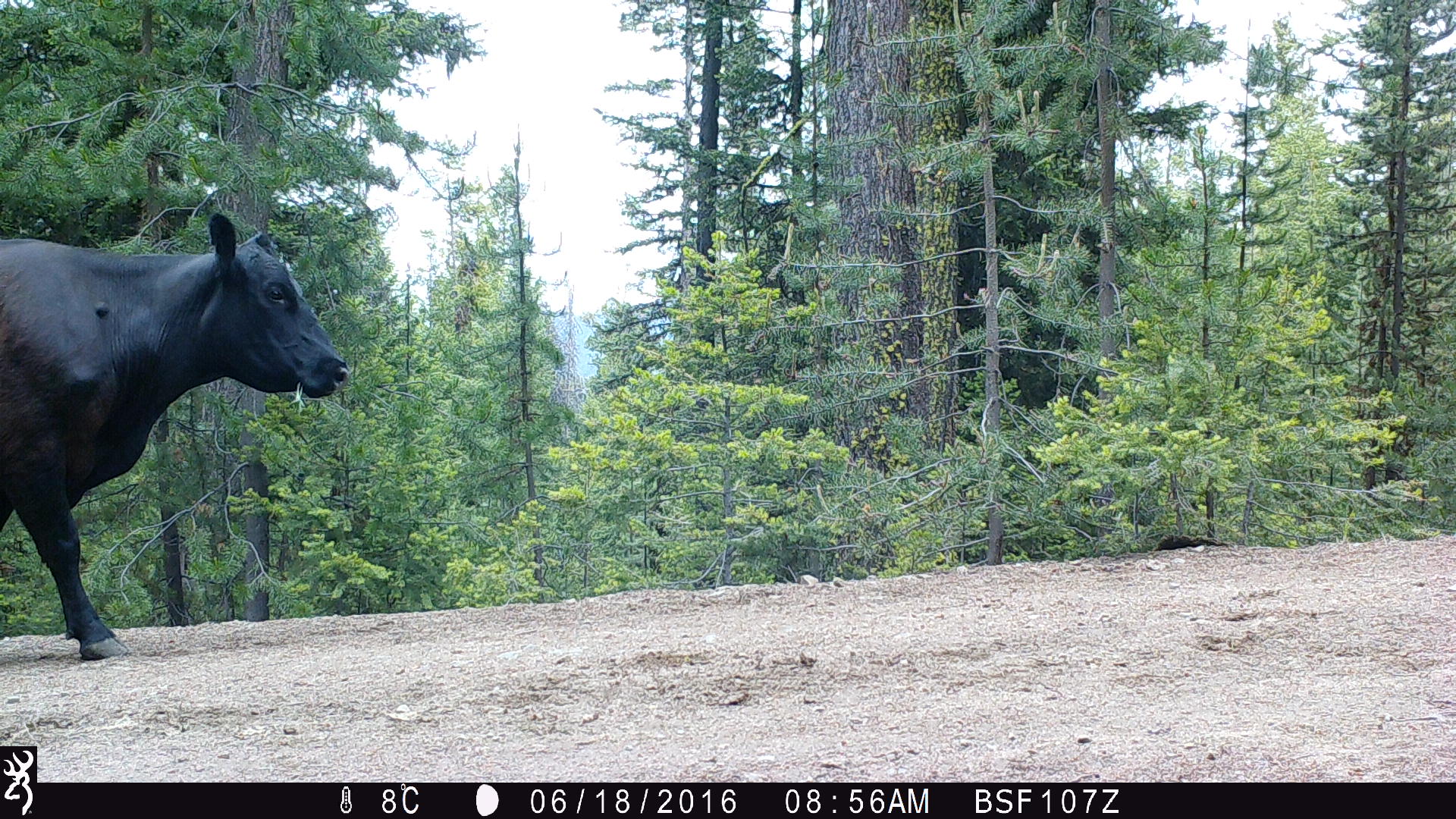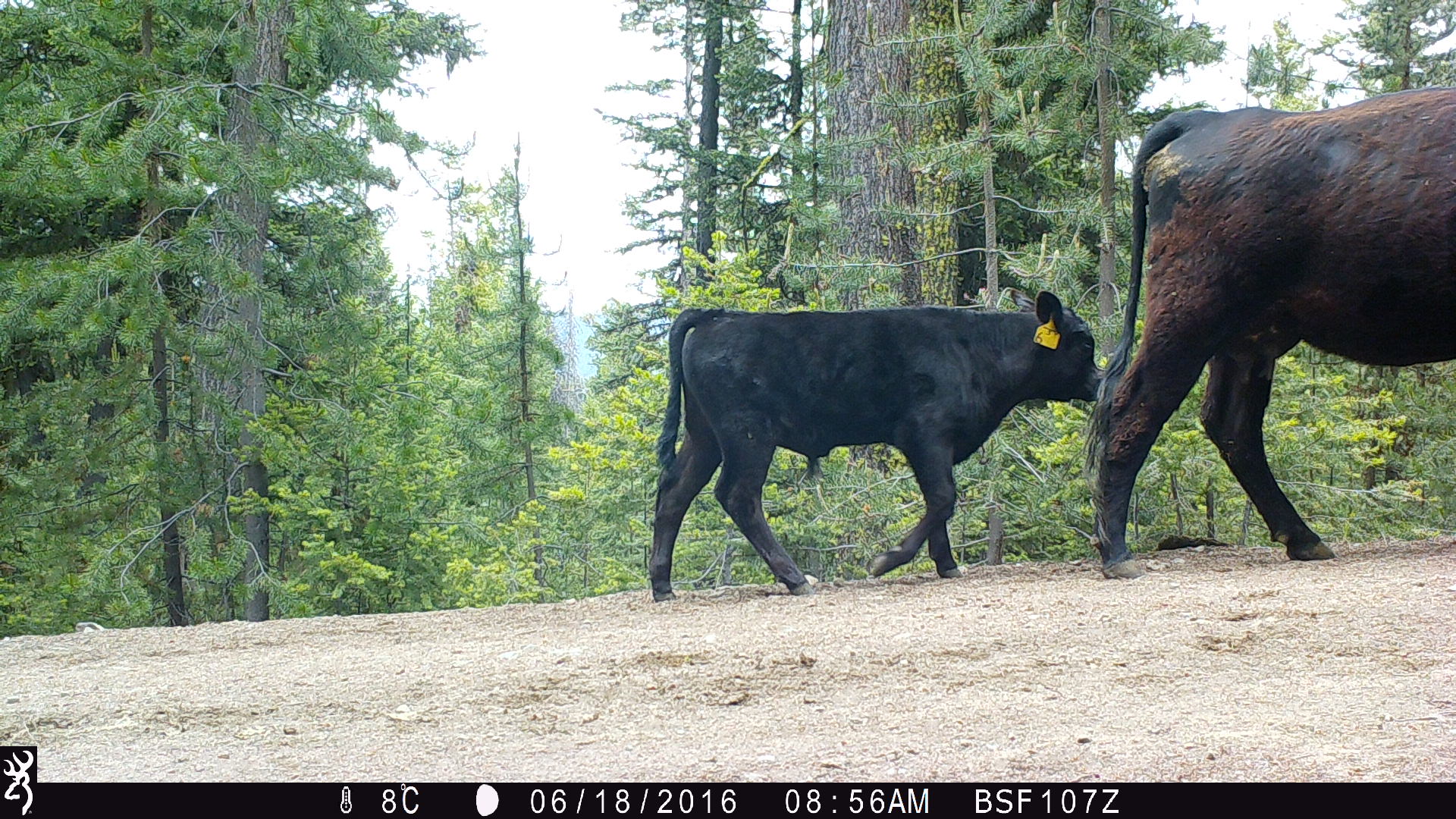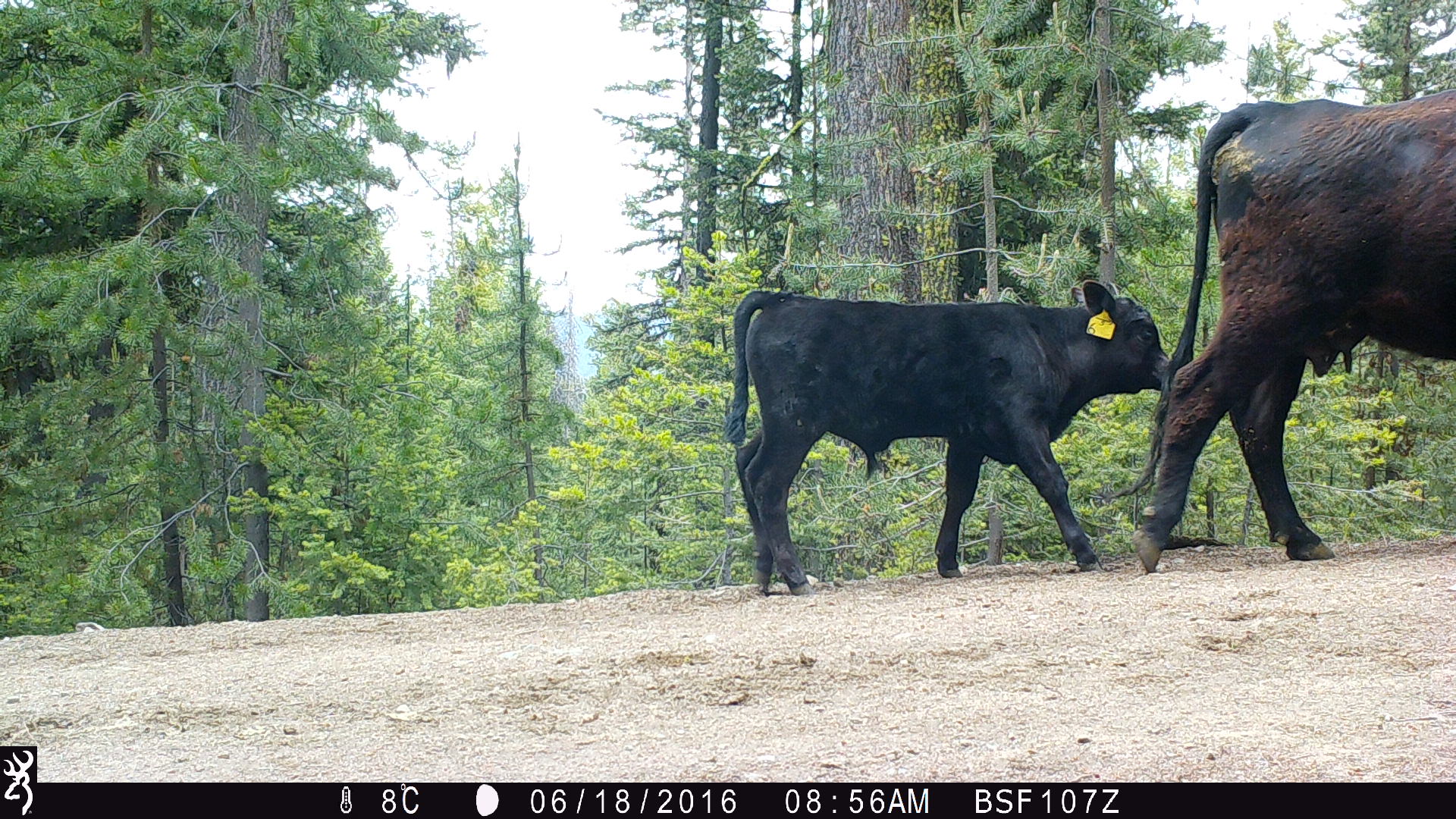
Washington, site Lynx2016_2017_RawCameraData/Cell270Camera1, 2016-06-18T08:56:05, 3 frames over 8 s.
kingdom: Animalia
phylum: Chordata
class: Mammalia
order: Artiodactyla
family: Bovidae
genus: Bos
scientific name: Bos taurus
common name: domestic cattle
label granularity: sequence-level